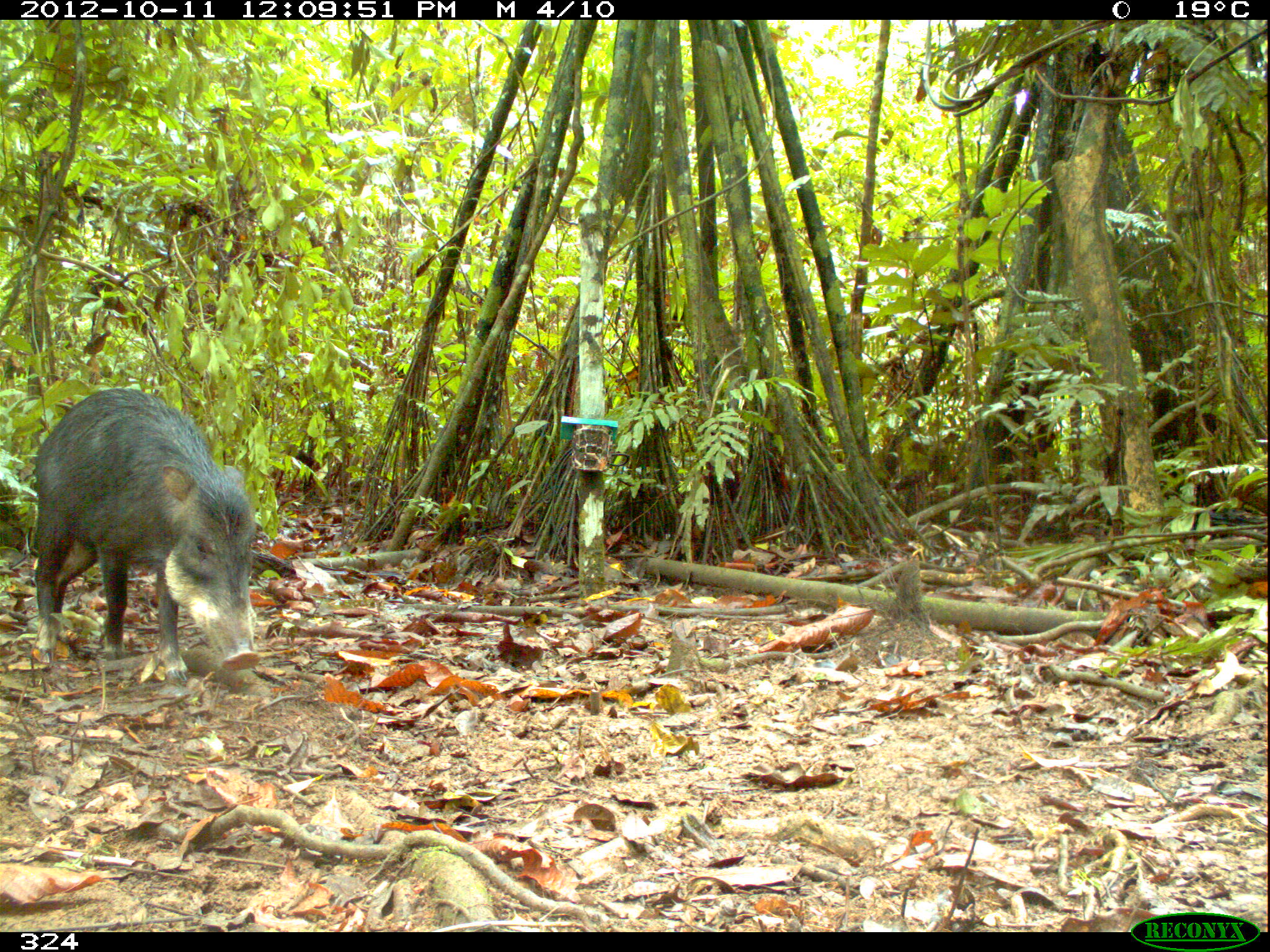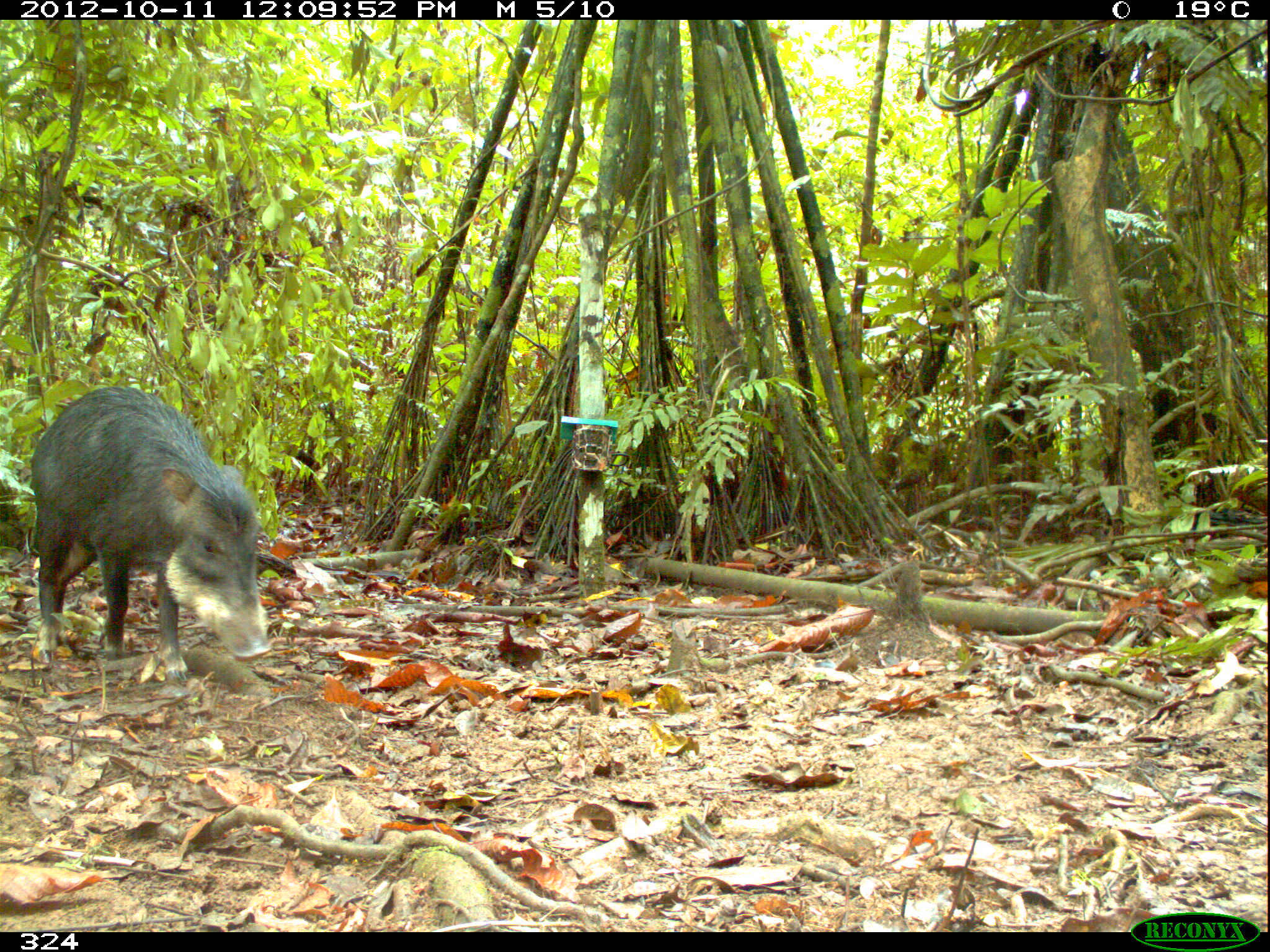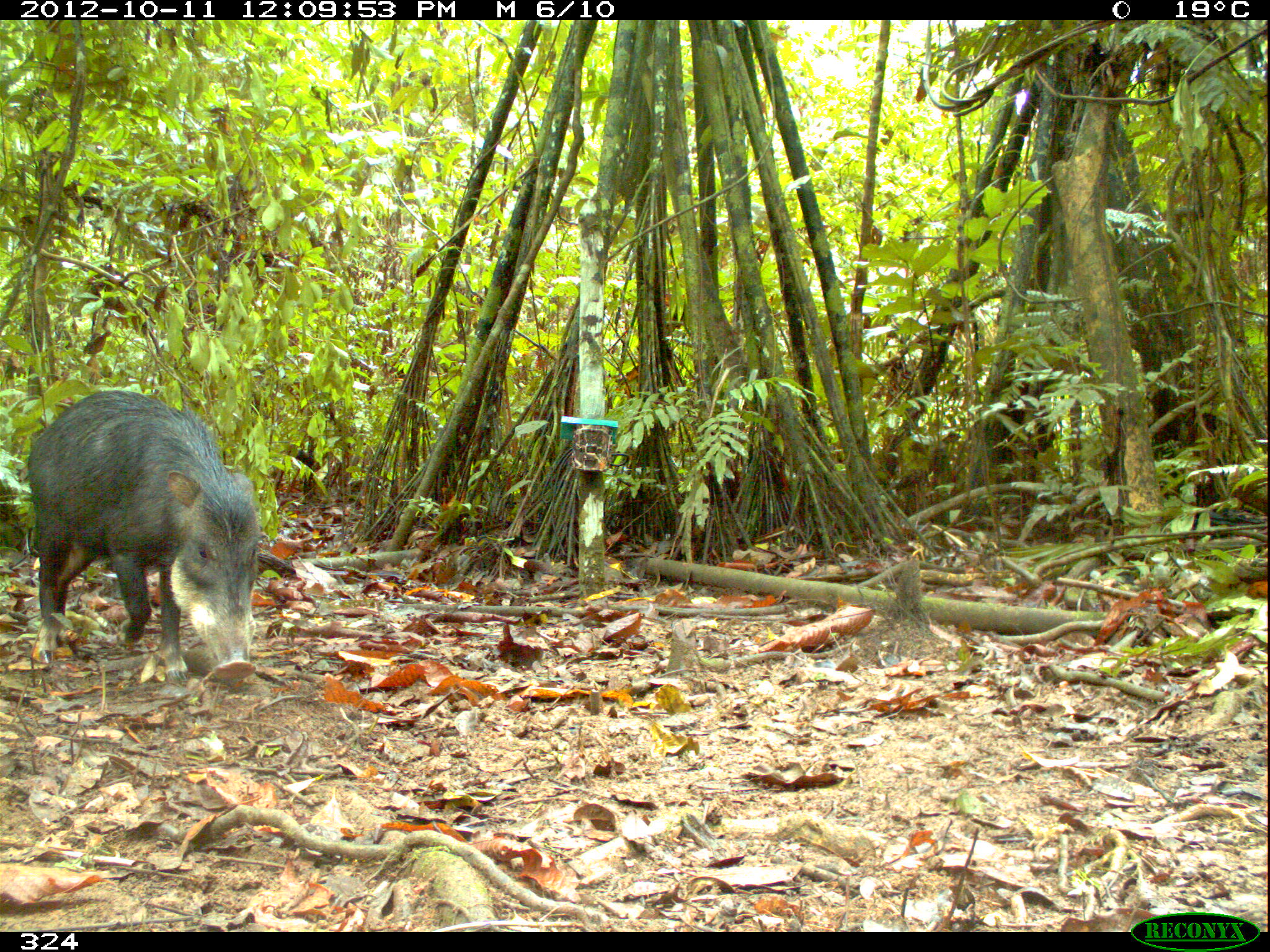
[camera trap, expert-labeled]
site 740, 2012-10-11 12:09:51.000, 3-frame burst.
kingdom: Animalia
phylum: Chordata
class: Mammalia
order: Artiodactyla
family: Tayassuidae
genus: Tayassu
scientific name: Tayassu pecari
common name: white-lipped peccary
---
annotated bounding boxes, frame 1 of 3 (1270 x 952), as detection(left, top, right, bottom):
tayassu pecari: detection(31, 385, 260, 681)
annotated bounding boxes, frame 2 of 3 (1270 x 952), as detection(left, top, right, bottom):
tayassu pecari: detection(28, 384, 271, 682)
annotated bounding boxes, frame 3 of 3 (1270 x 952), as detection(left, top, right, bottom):
tayassu pecari: detection(24, 387, 257, 683)